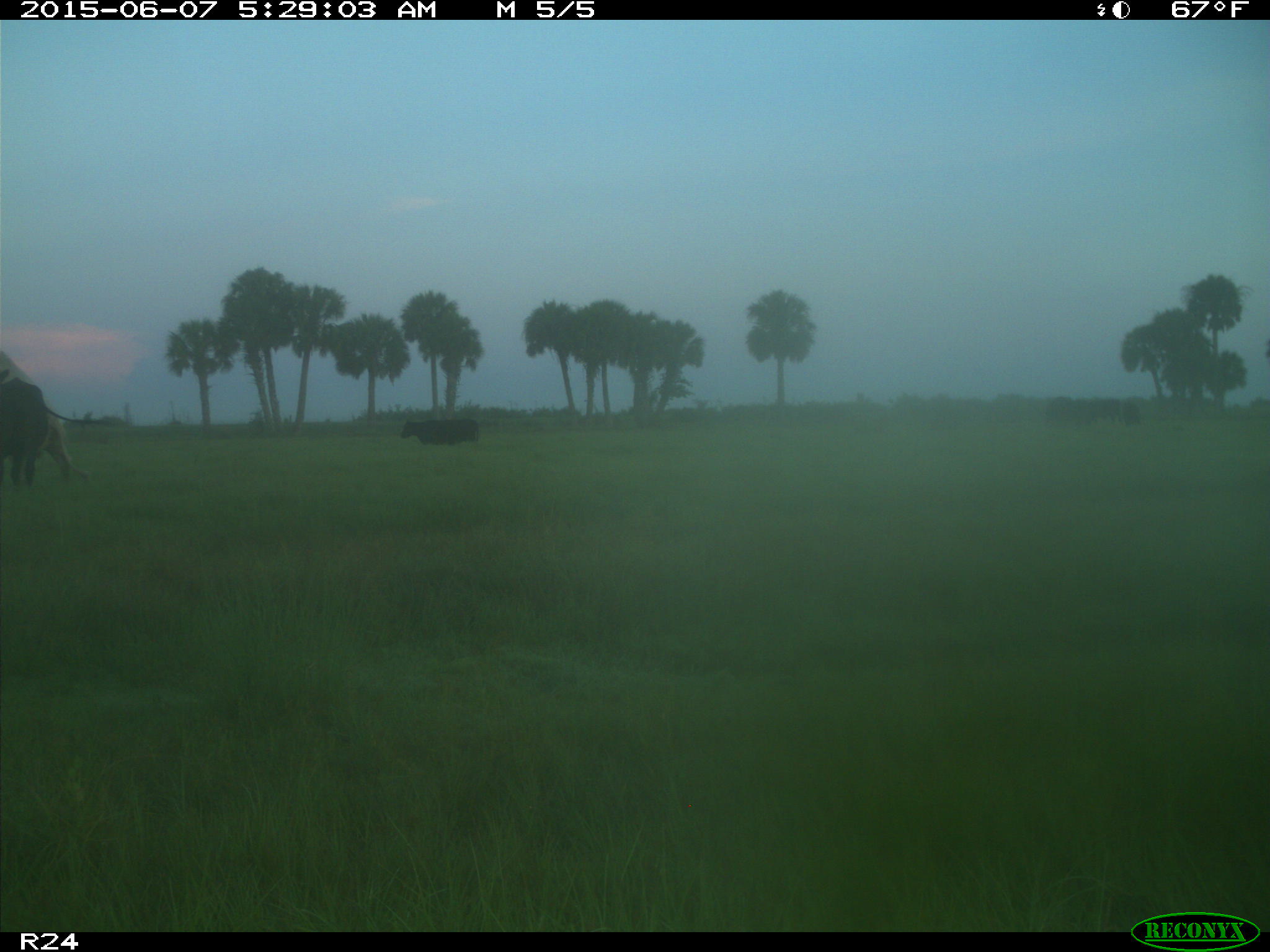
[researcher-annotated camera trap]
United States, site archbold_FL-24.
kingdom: Animalia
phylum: Chordata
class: Mammalia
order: Artiodactyla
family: Bovidae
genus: Bos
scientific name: Bos taurus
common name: domestic cow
Bos taurus (domestic cow).